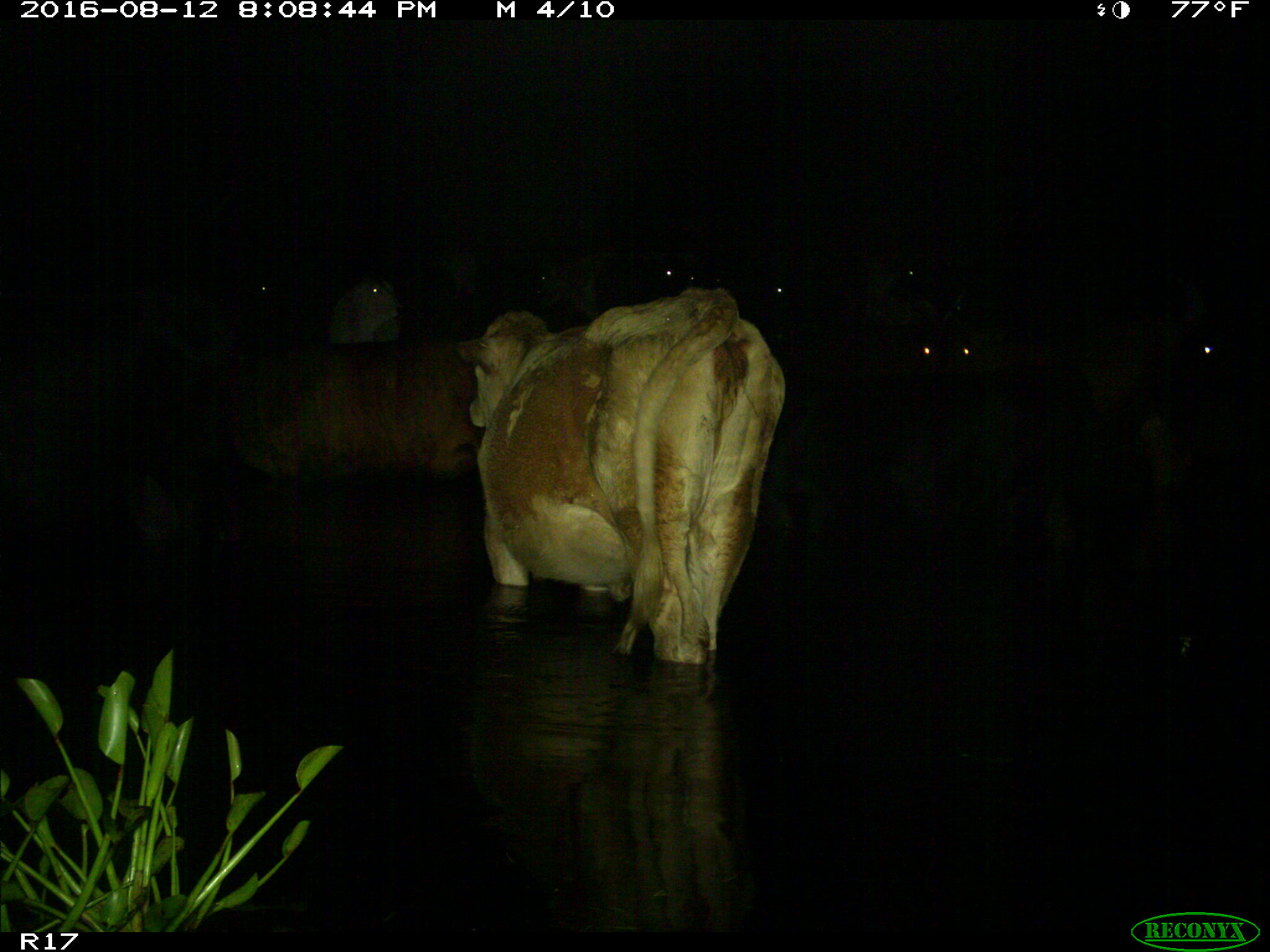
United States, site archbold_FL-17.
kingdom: Animalia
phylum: Chordata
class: Mammalia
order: Artiodactyla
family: Bovidae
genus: Bos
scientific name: Bos taurus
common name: domestic cow